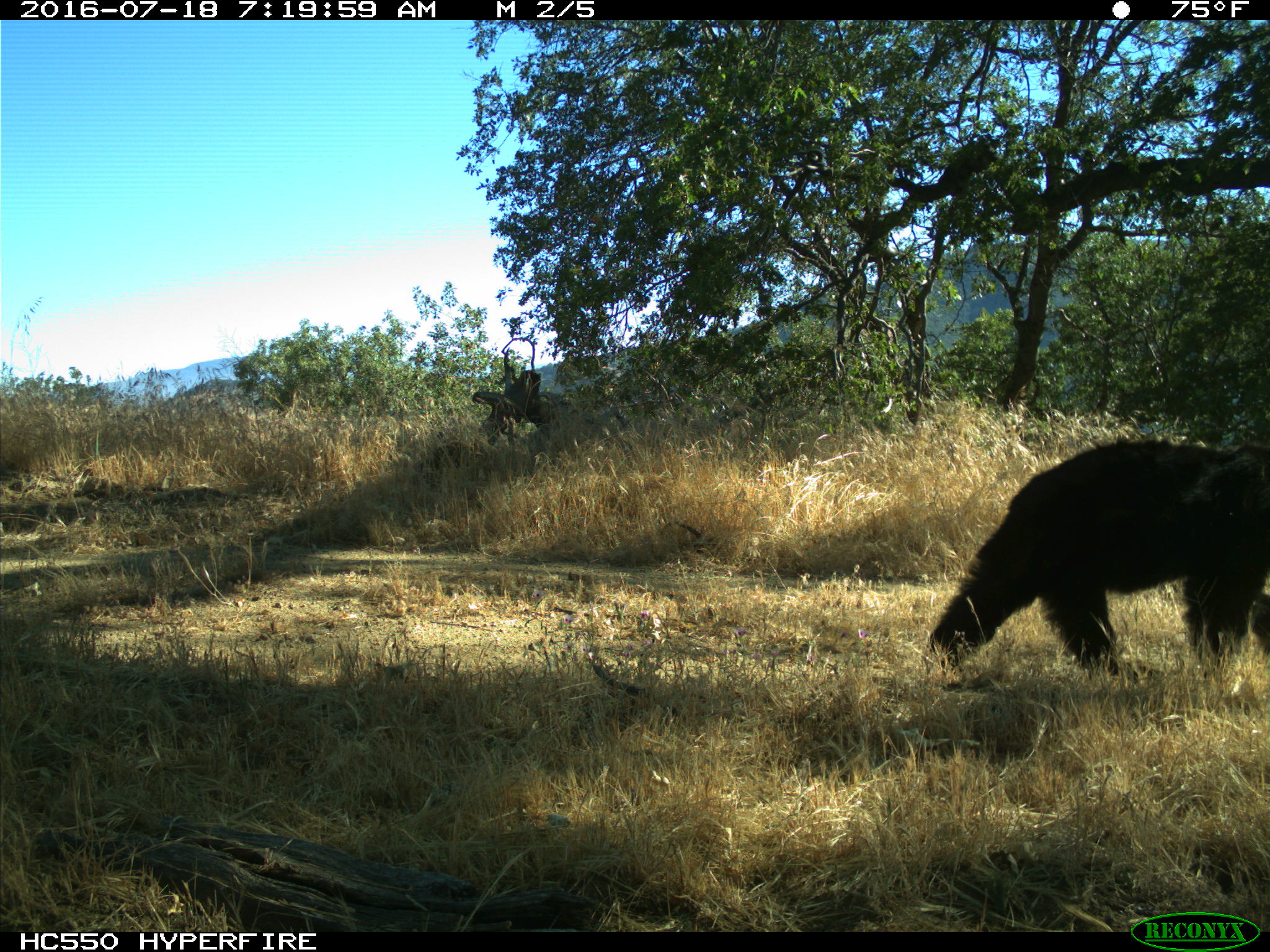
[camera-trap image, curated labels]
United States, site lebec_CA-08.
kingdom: Animalia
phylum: Chordata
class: Mammalia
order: Carnivora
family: Ursidae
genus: Ursus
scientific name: Ursus americanus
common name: american black bear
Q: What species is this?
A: Ursus americanus (american black bear).